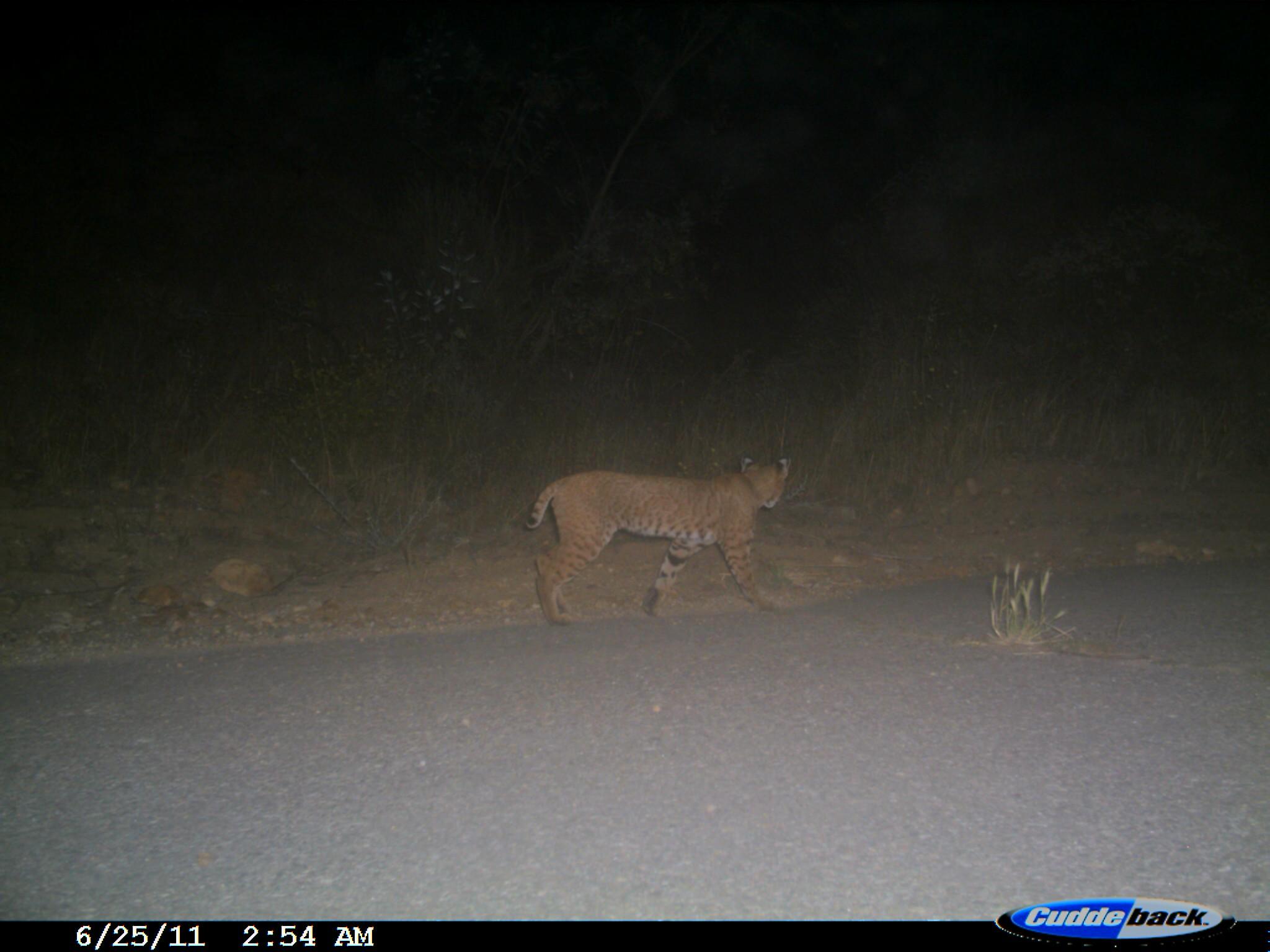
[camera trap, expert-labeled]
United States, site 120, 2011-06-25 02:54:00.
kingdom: Animalia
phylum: Chordata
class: Mammalia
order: Carnivora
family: Felidae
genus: Lynx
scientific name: Lynx rufus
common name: bobcat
Bobcat (Lynx rufus).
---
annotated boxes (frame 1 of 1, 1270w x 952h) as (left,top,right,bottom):
bobcat: (524,457,800,622)